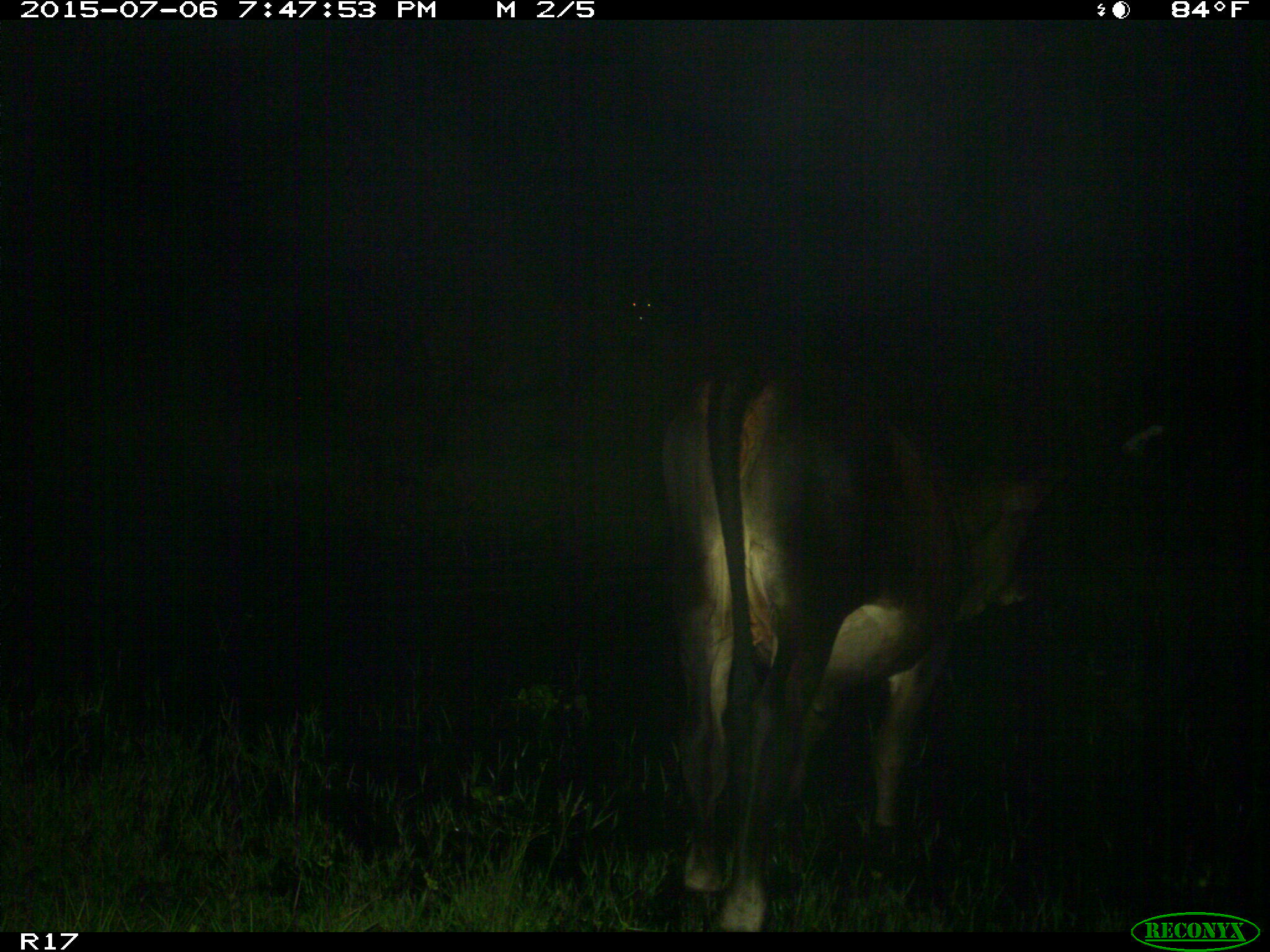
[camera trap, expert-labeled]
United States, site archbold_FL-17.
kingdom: Animalia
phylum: Chordata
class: Mammalia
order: Artiodactyla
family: Bovidae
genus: Bos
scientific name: Bos taurus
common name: domestic cow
Bos taurus (domestic cow).